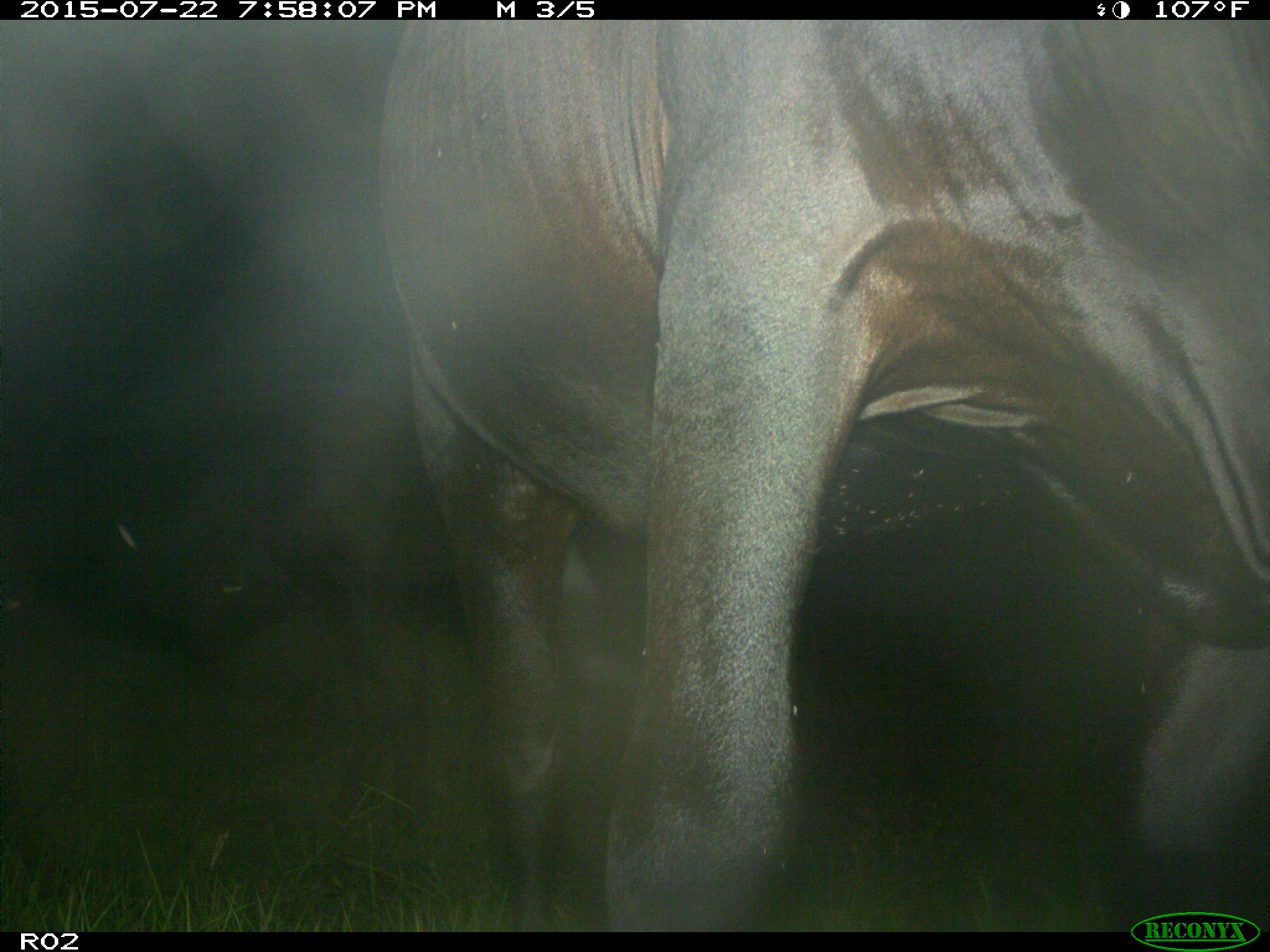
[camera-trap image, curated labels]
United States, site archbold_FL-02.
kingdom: Animalia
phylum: Chordata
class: Mammalia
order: Artiodactyla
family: Bovidae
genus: Bos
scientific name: Bos taurus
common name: domestic cow